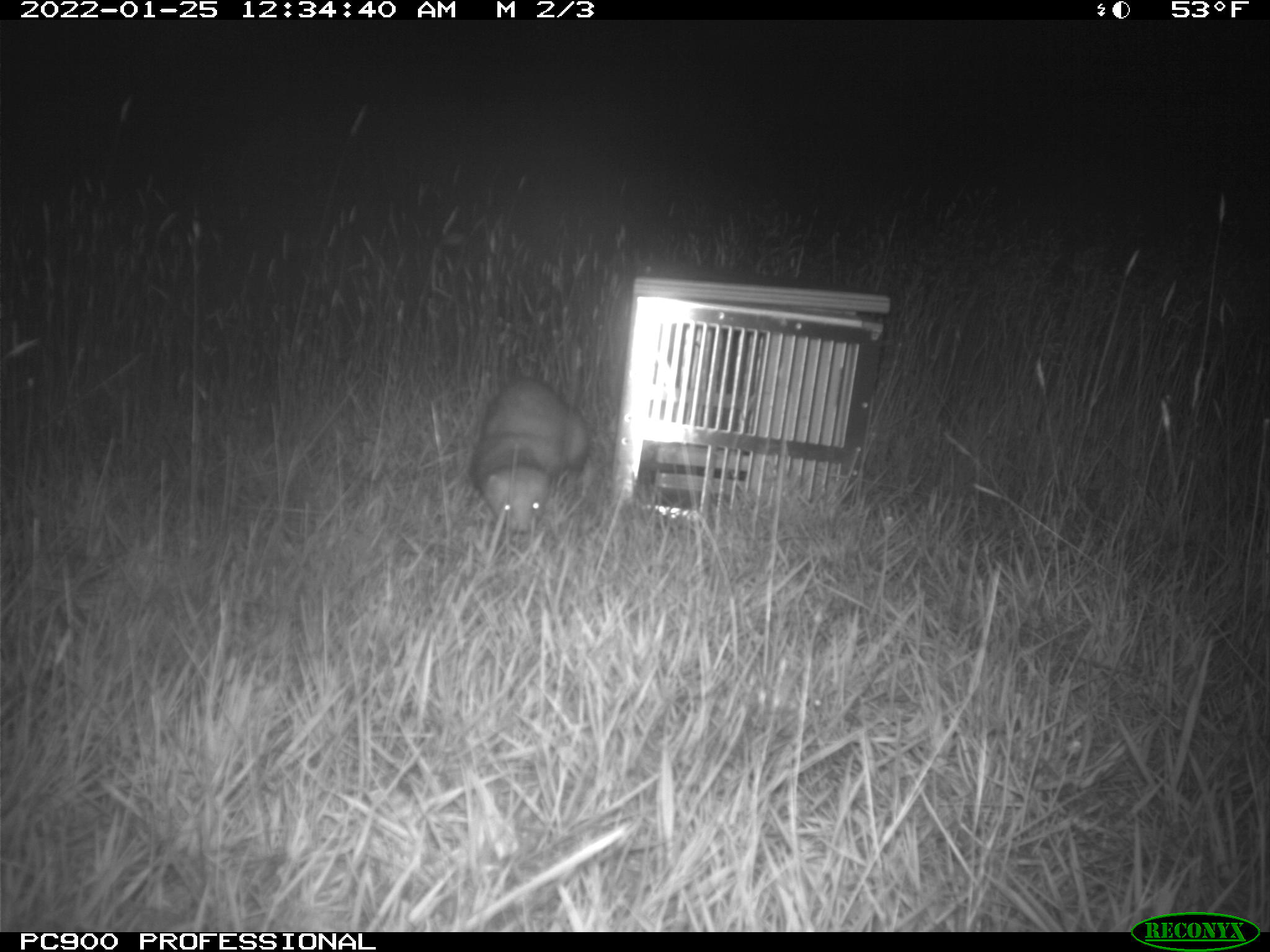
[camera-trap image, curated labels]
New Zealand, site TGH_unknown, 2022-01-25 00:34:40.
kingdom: Animalia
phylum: Chordata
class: Mammalia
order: Carnivora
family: Mustelidae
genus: Mustela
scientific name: Mustela furo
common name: ferret